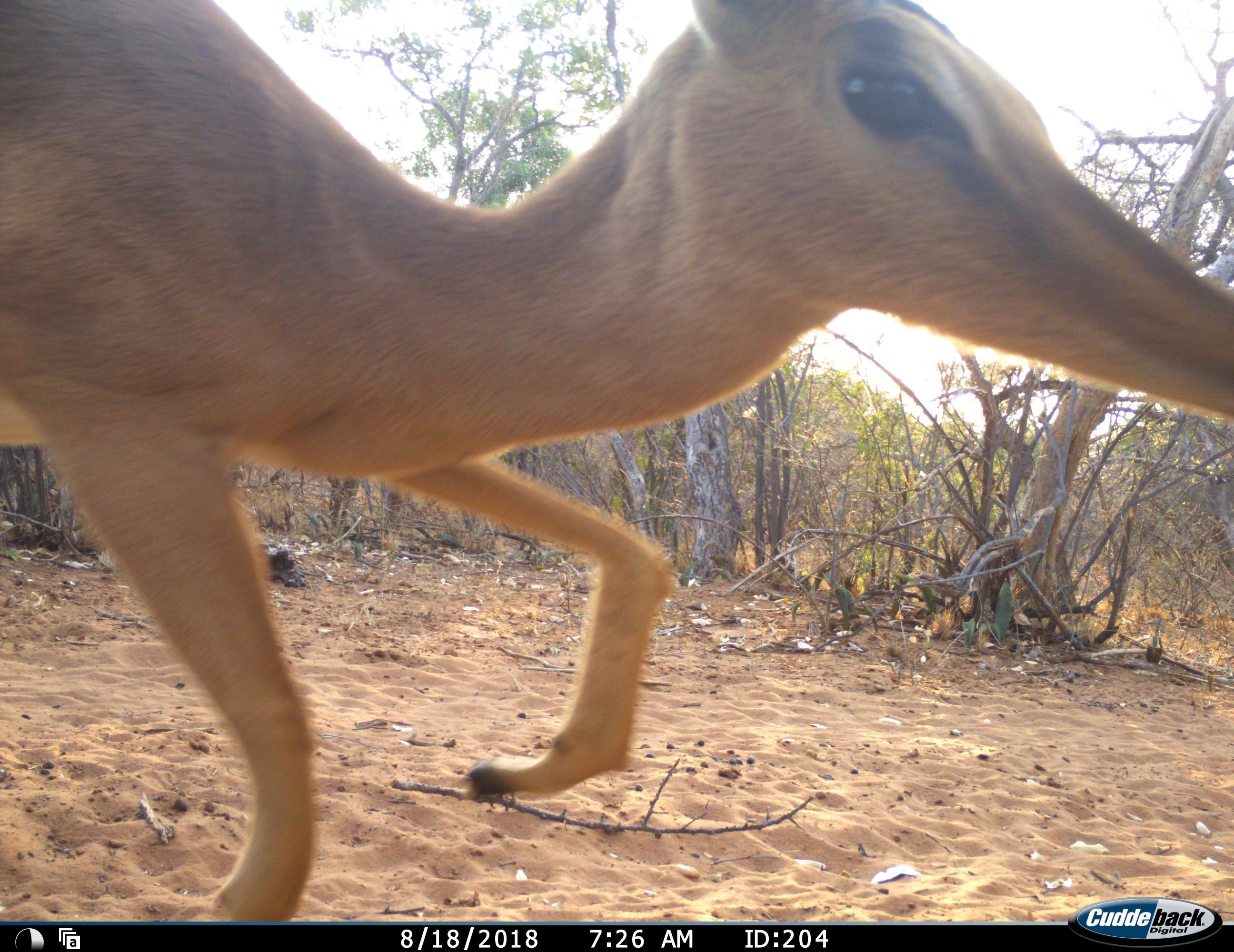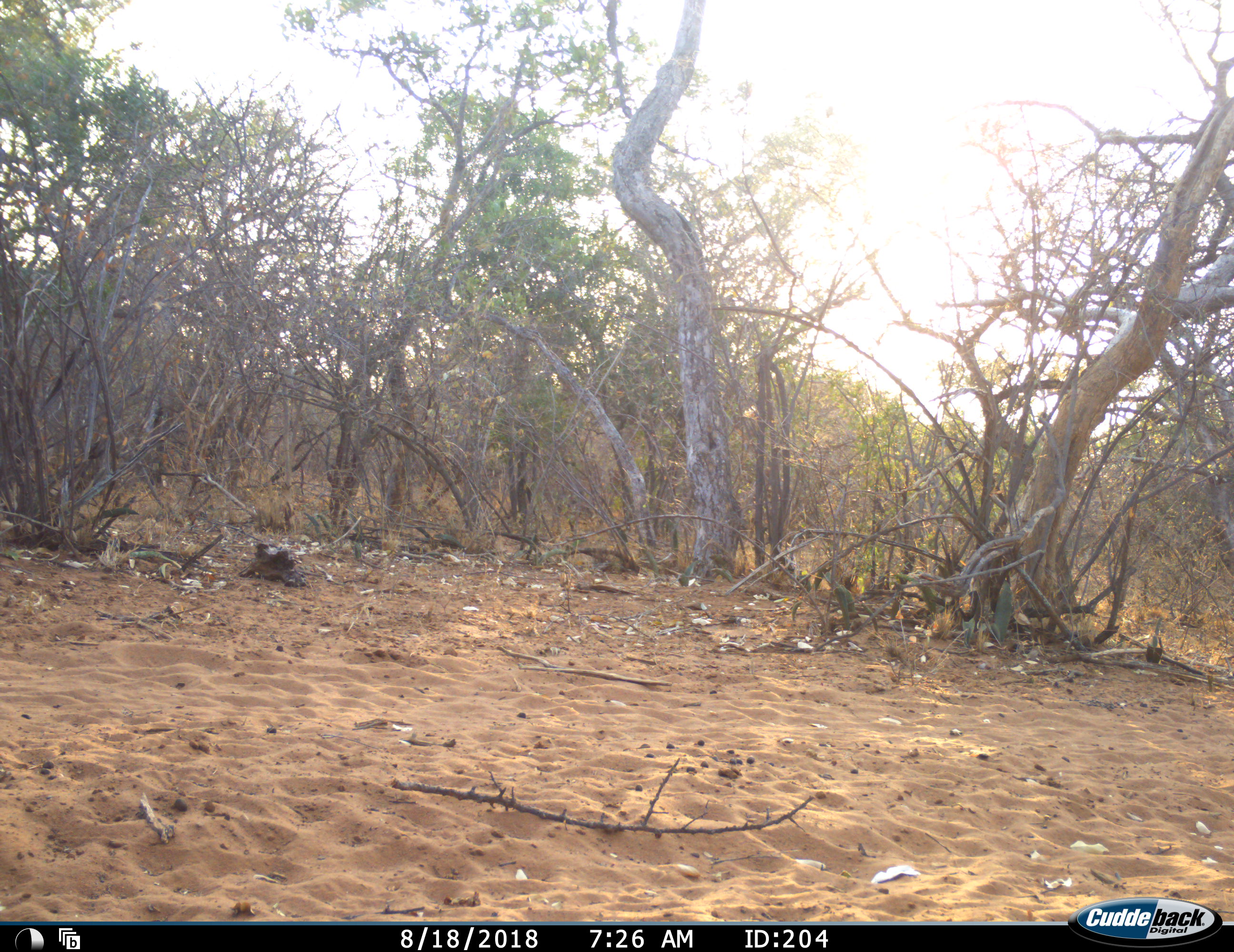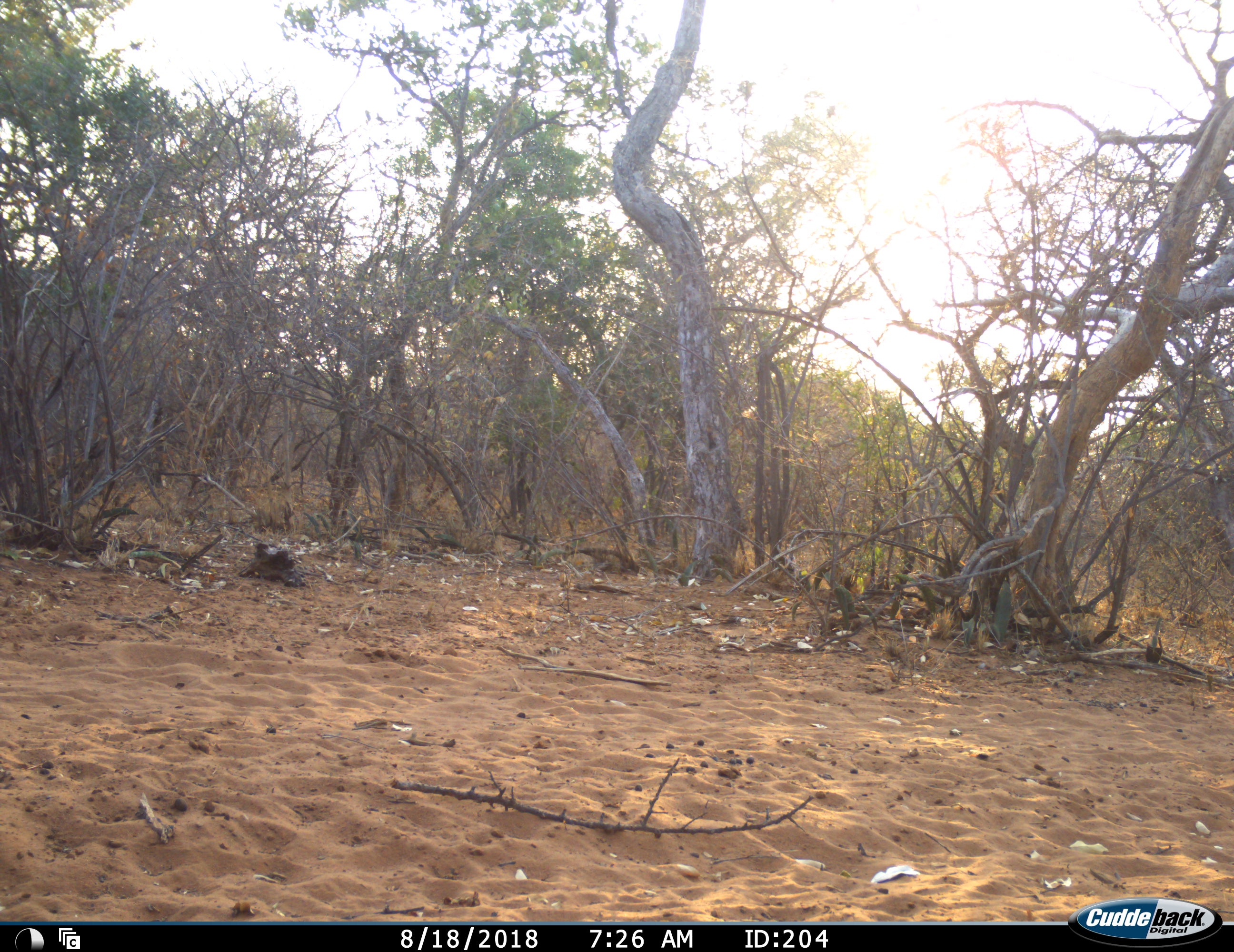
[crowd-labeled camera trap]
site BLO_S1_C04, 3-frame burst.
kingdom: Animalia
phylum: Chordata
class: Mammalia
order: Artiodactyla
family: Bovidae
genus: Aepyceros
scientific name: Aepyceros melampus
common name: impala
Impala (Aepyceros melampus), count 1. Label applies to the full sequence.